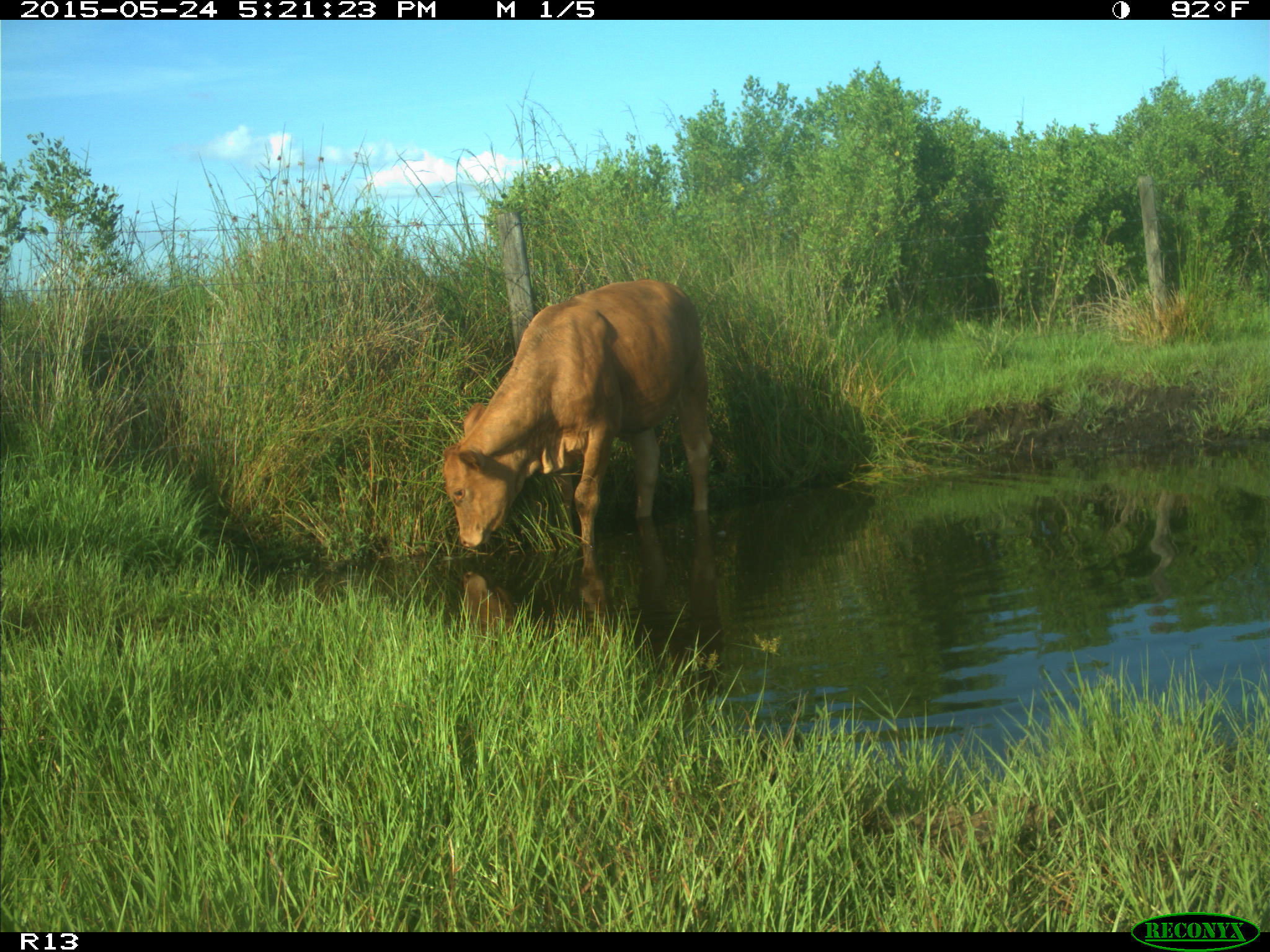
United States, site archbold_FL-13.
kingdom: Animalia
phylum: Chordata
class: Mammalia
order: Artiodactyla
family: Bovidae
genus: Bos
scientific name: Bos taurus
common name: domestic cow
Bos taurus (domestic cow).